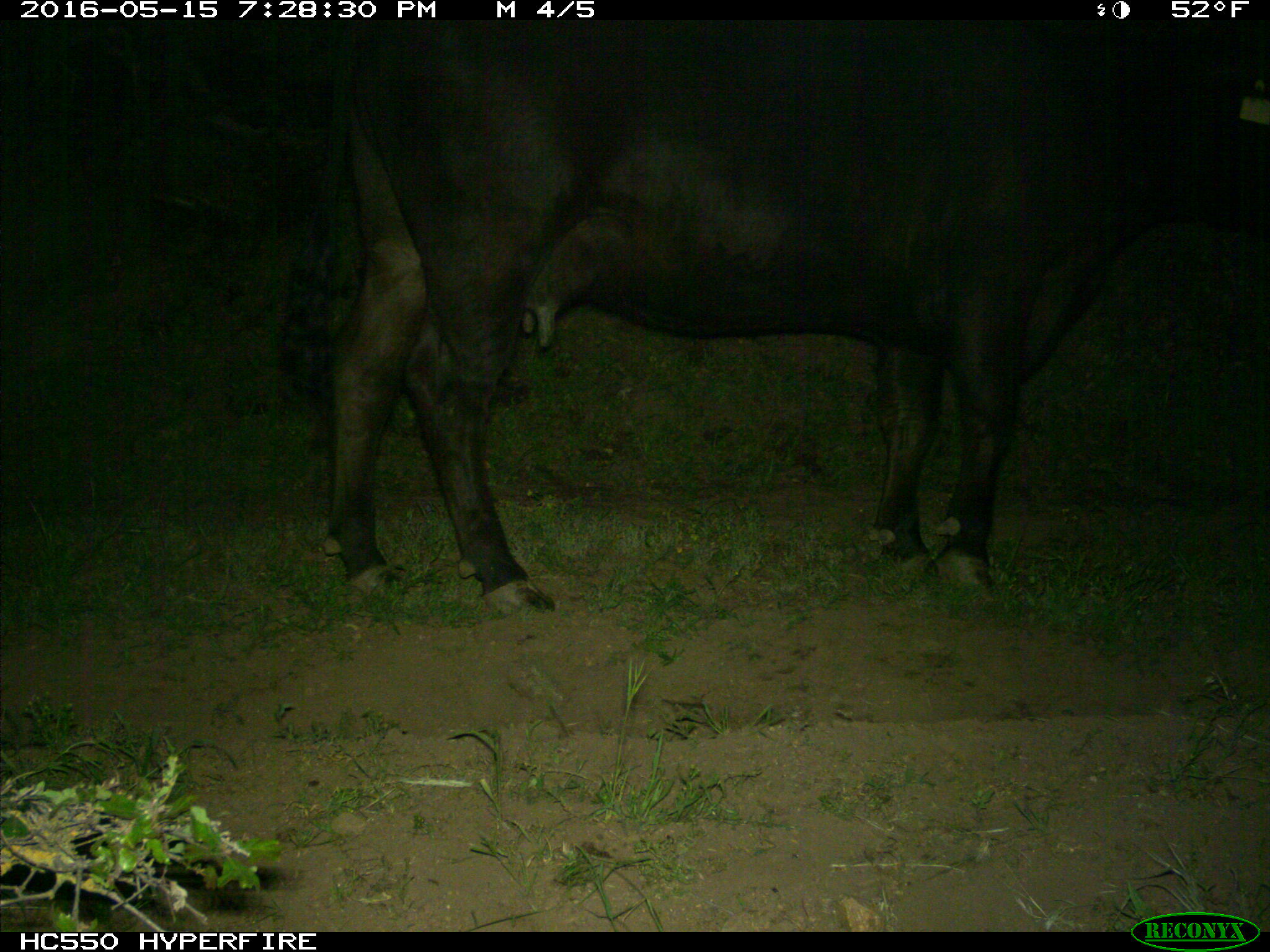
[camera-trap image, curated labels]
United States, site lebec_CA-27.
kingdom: Animalia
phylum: Chordata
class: Mammalia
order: Artiodactyla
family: Bovidae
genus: Bos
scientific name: Bos taurus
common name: domestic cow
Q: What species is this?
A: Bos taurus (domestic cow).